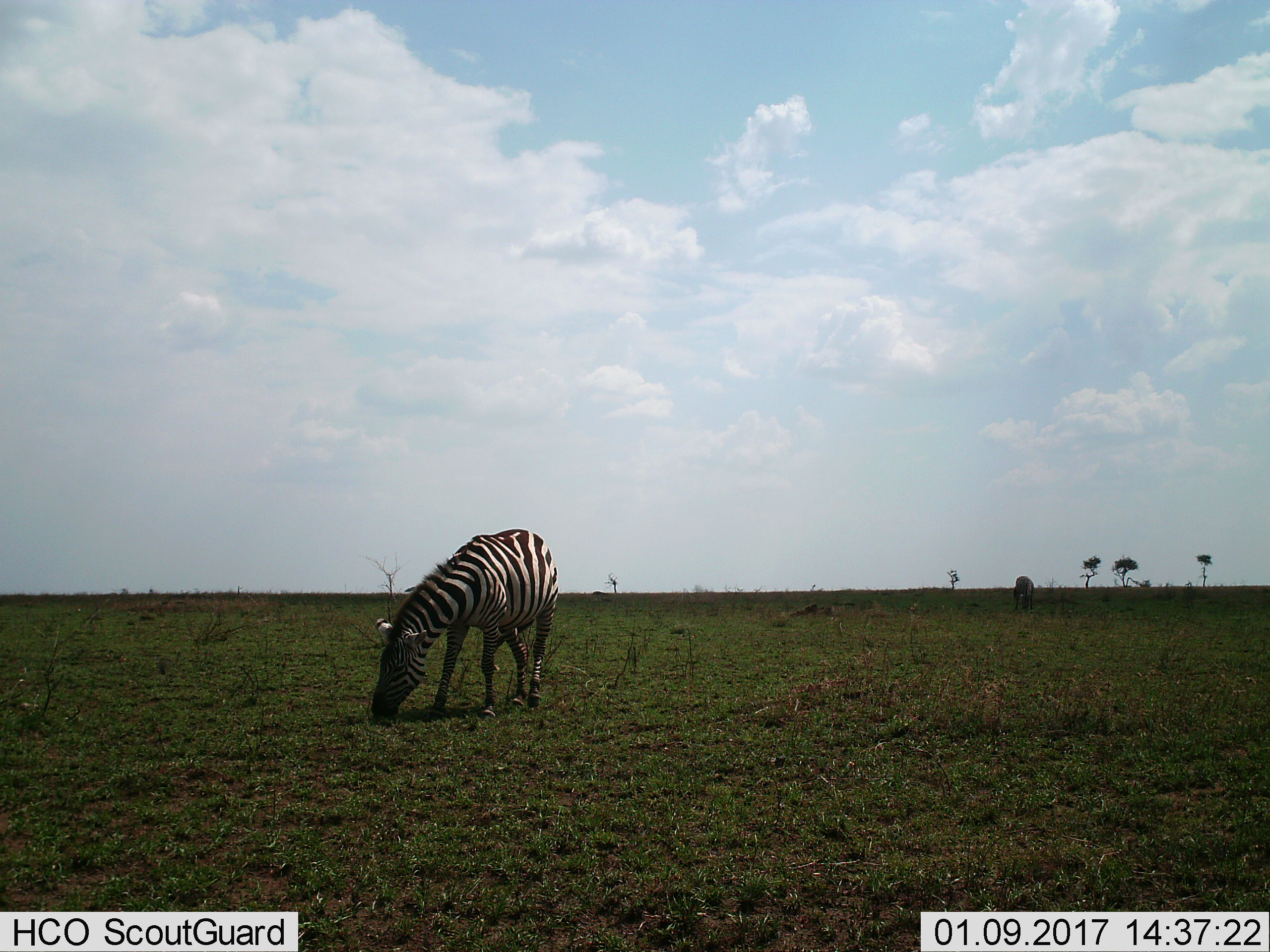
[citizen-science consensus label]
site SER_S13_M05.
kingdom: Animalia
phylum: Chordata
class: Mammalia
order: Perissodactyla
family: Equidae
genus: Equus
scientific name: Equus quagga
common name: plains zebra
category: zebraplains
Zebraplains (plains zebra) (Equus quagga), count 1. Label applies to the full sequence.